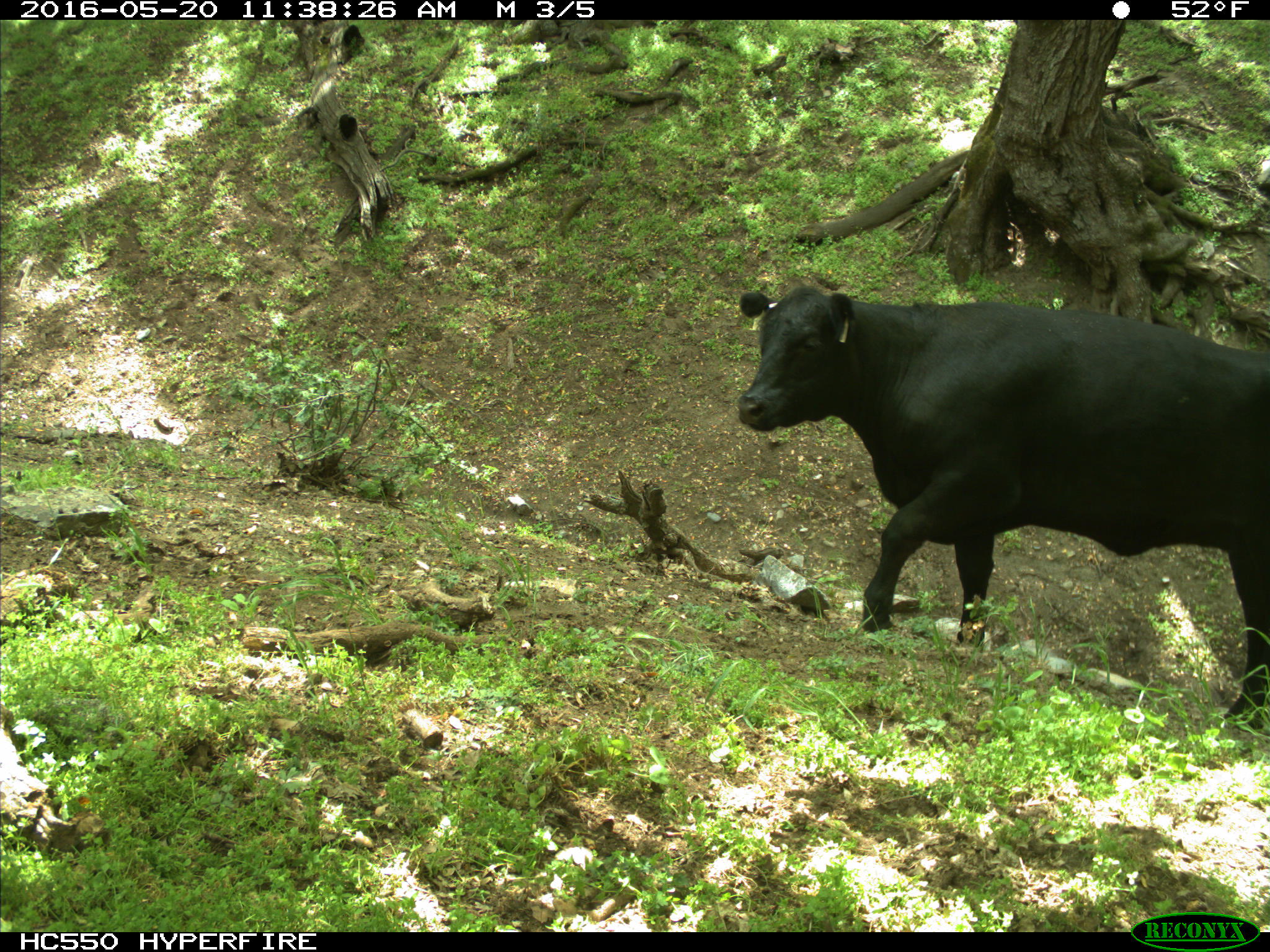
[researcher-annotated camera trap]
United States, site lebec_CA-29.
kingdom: Animalia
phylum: Chordata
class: Mammalia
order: Artiodactyla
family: Bovidae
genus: Bos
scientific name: Bos taurus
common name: domestic cow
Bos taurus (domestic cow).